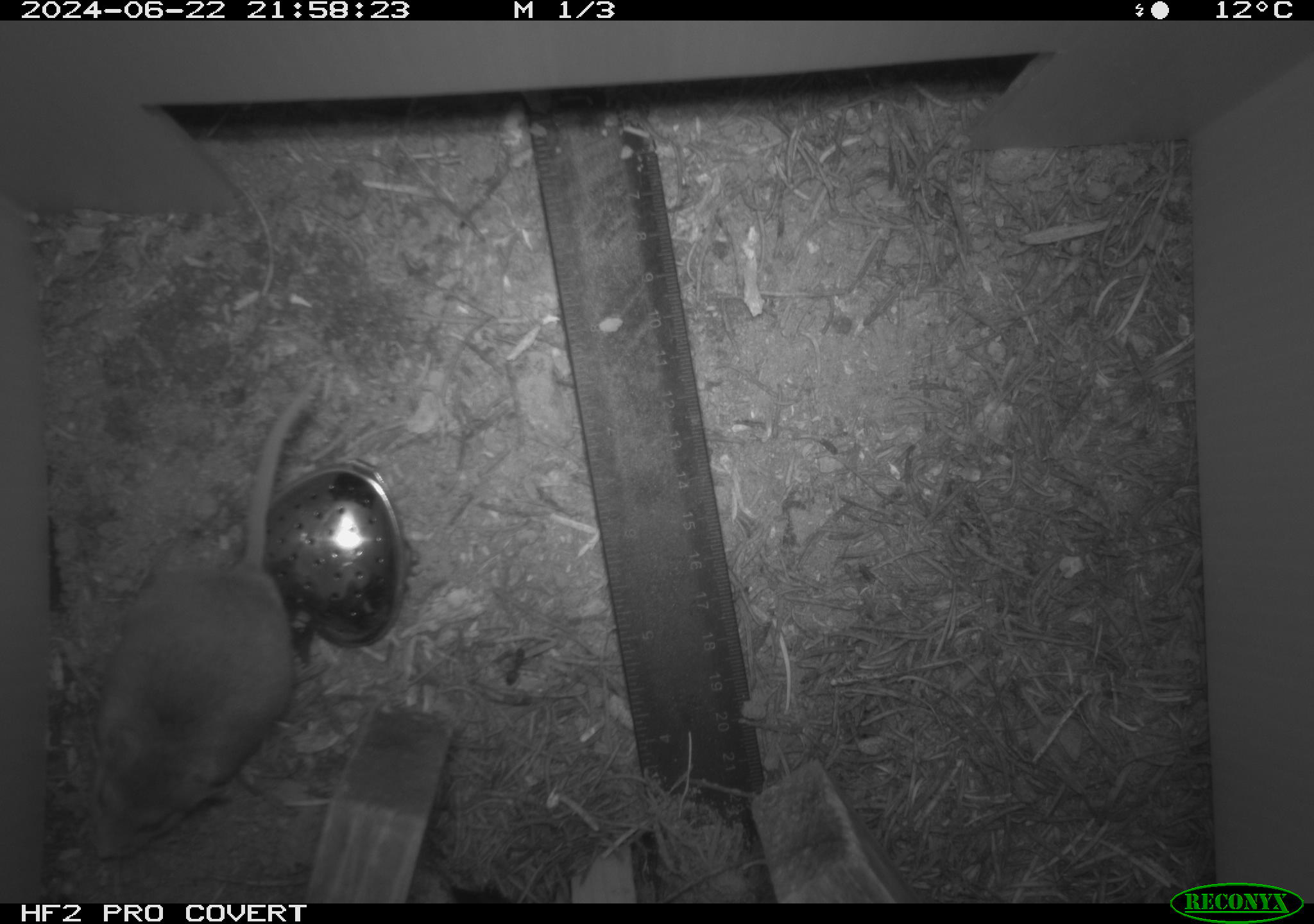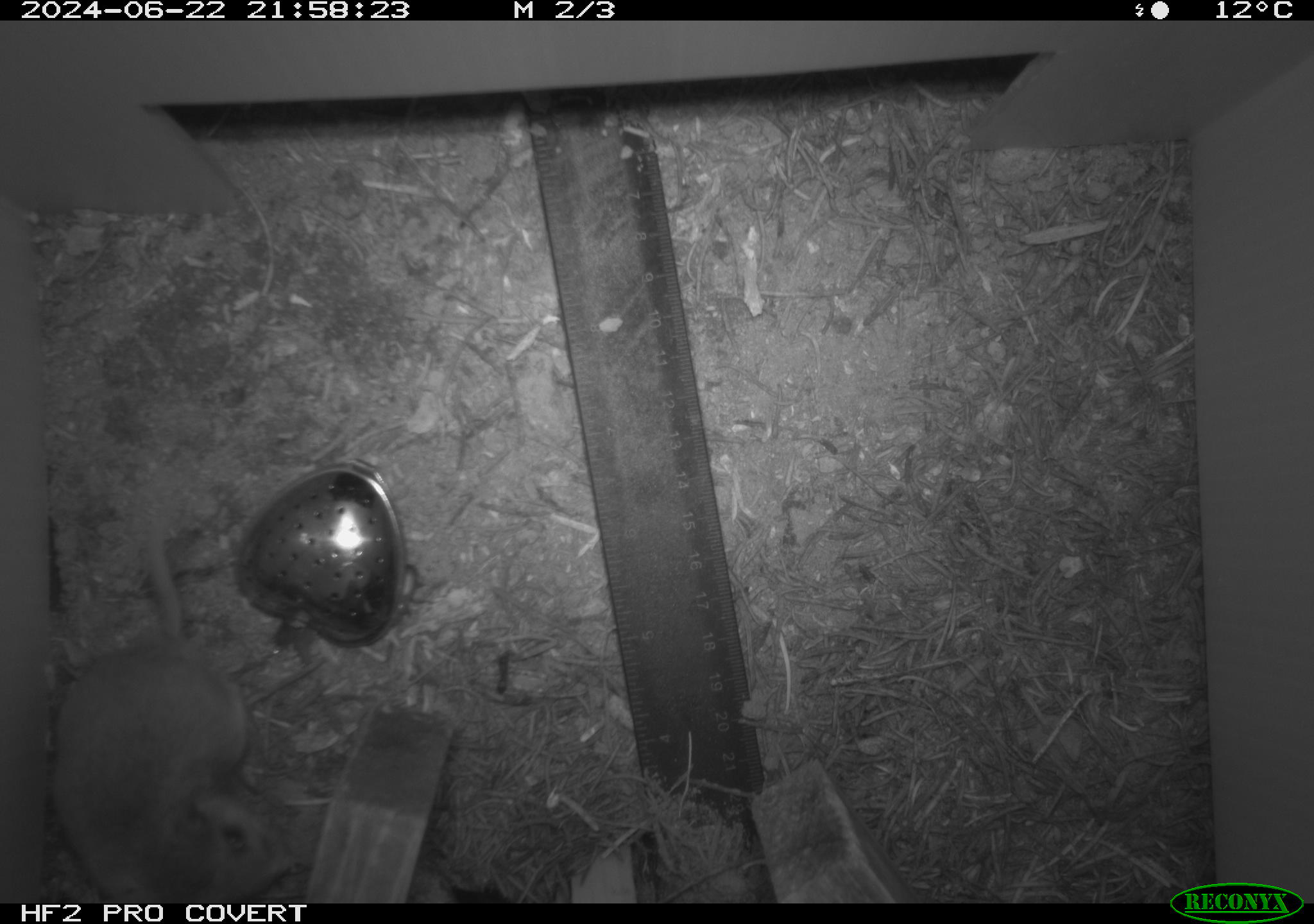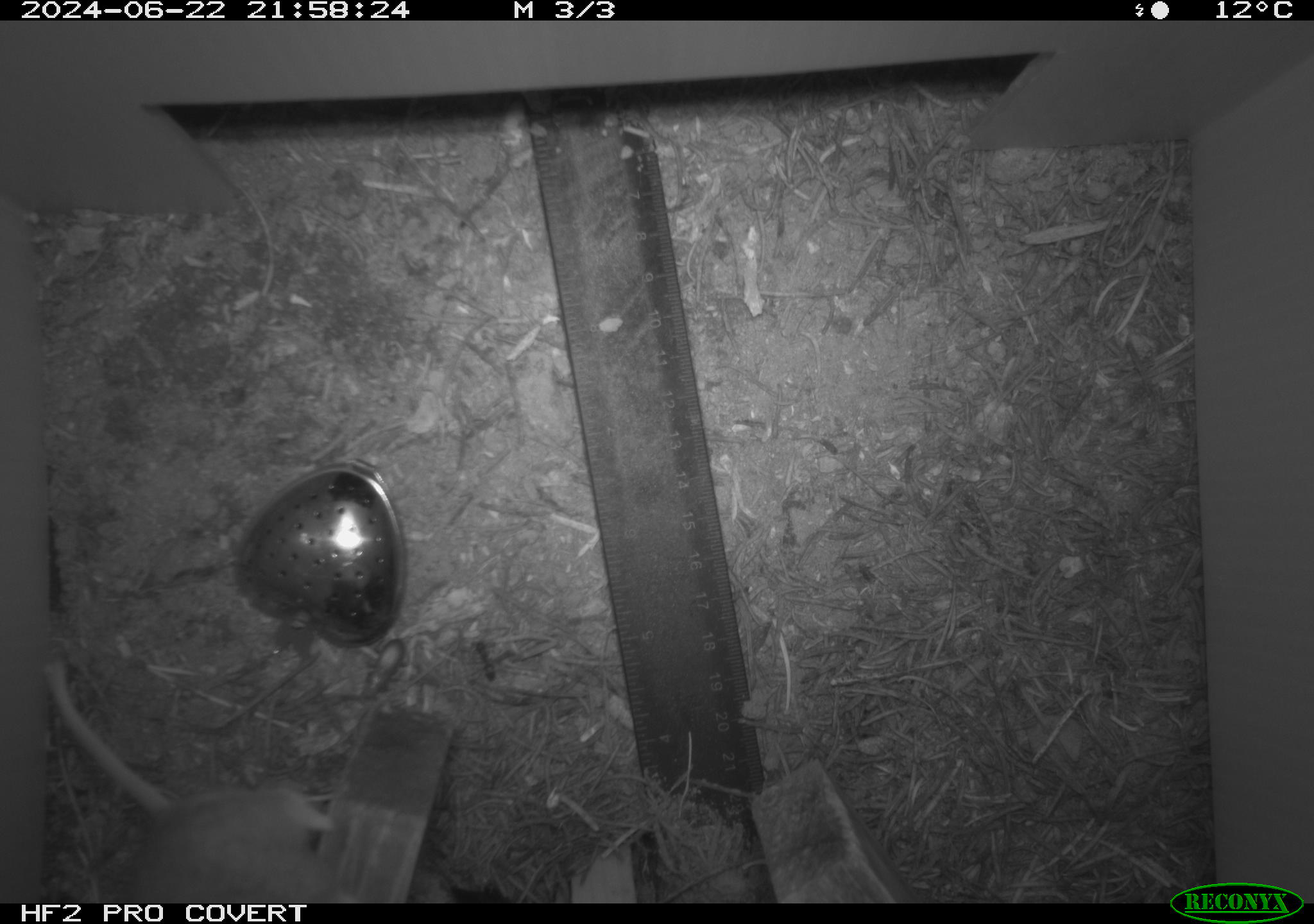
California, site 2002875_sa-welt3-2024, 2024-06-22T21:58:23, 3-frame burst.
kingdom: Animalia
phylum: Chordata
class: Mammalia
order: Rodentia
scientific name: Rodentia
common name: mouse species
Mouse species (Rodentia).